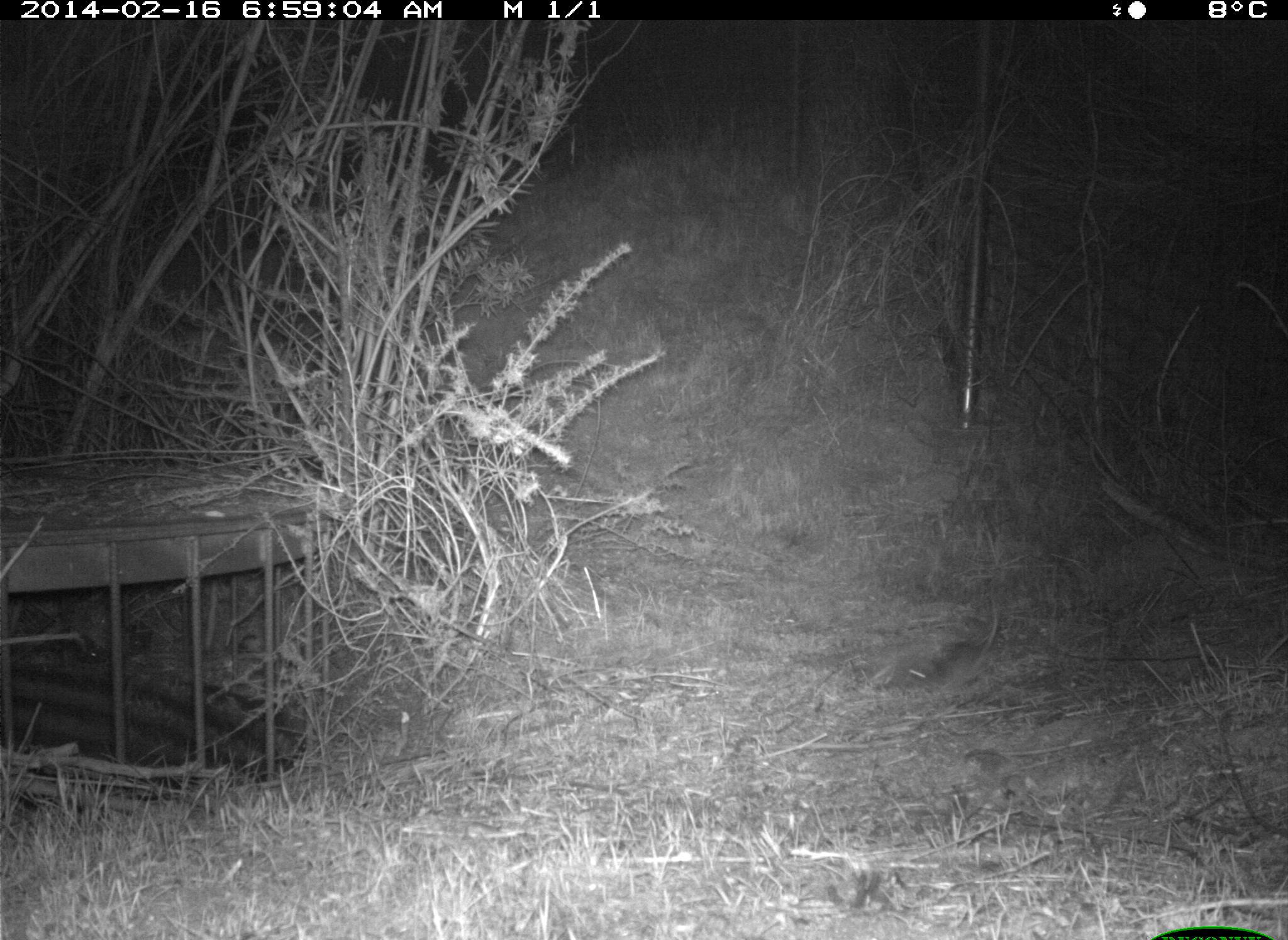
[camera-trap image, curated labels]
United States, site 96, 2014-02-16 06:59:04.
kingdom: Animalia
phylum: Chordata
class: Mammalia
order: Rodentia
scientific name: Rodentia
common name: rodent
Rodent (Rodentia).